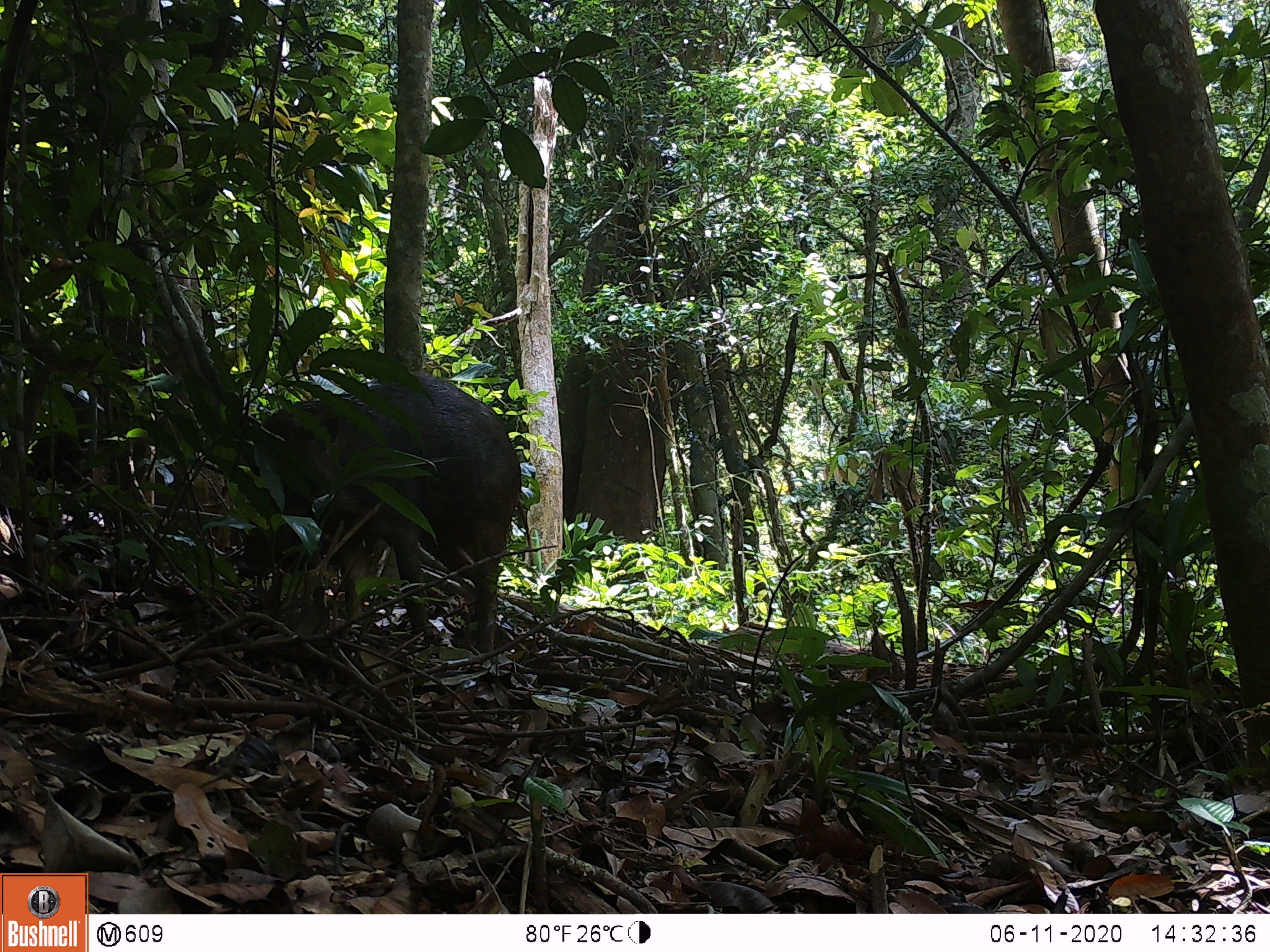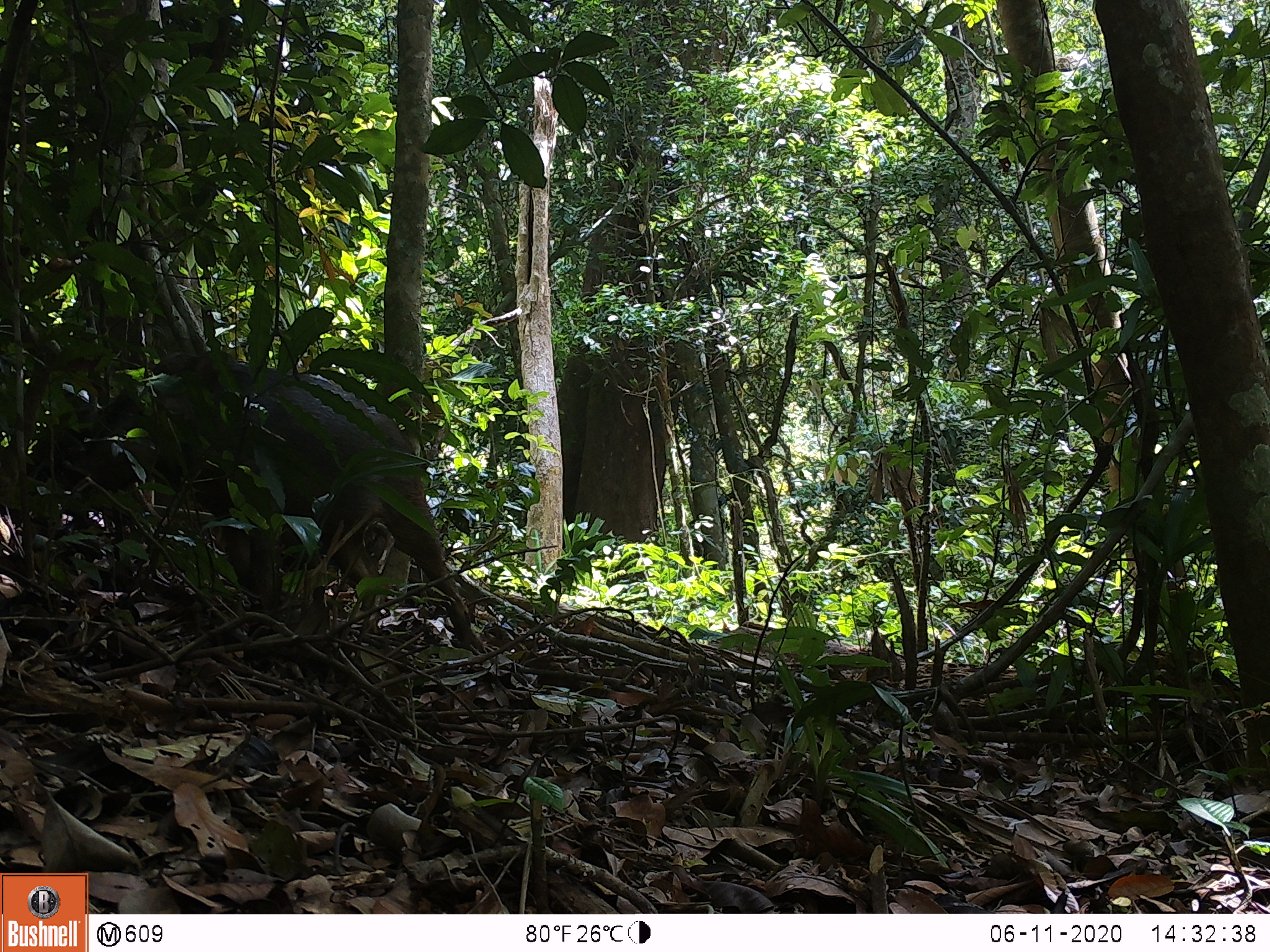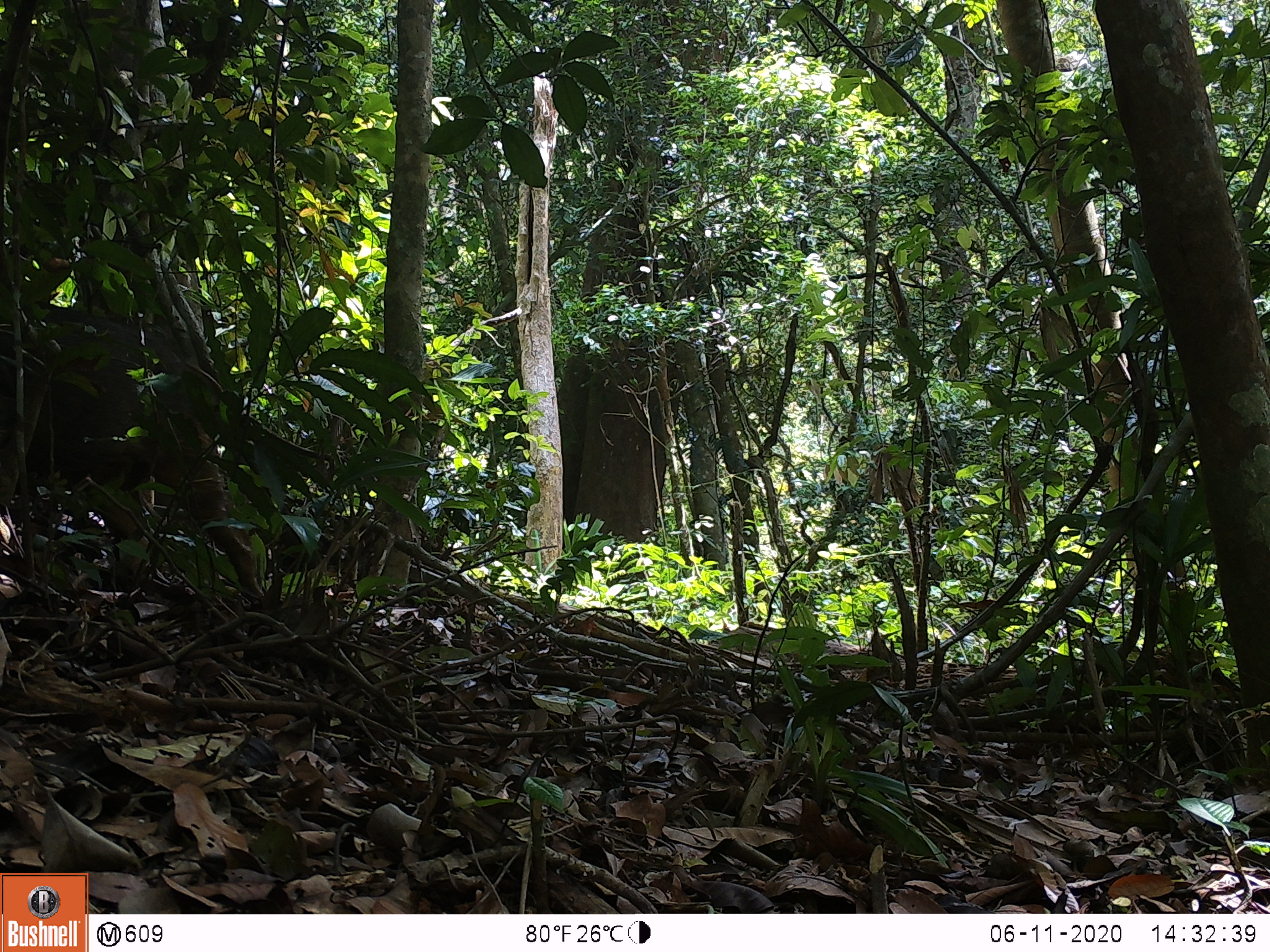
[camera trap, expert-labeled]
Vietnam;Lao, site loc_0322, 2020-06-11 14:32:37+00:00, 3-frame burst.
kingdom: Animalia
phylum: Chordata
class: Mammalia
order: Artiodactyla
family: Suidae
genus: Sus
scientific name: Sus scrofa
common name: eurasian wild pig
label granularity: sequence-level